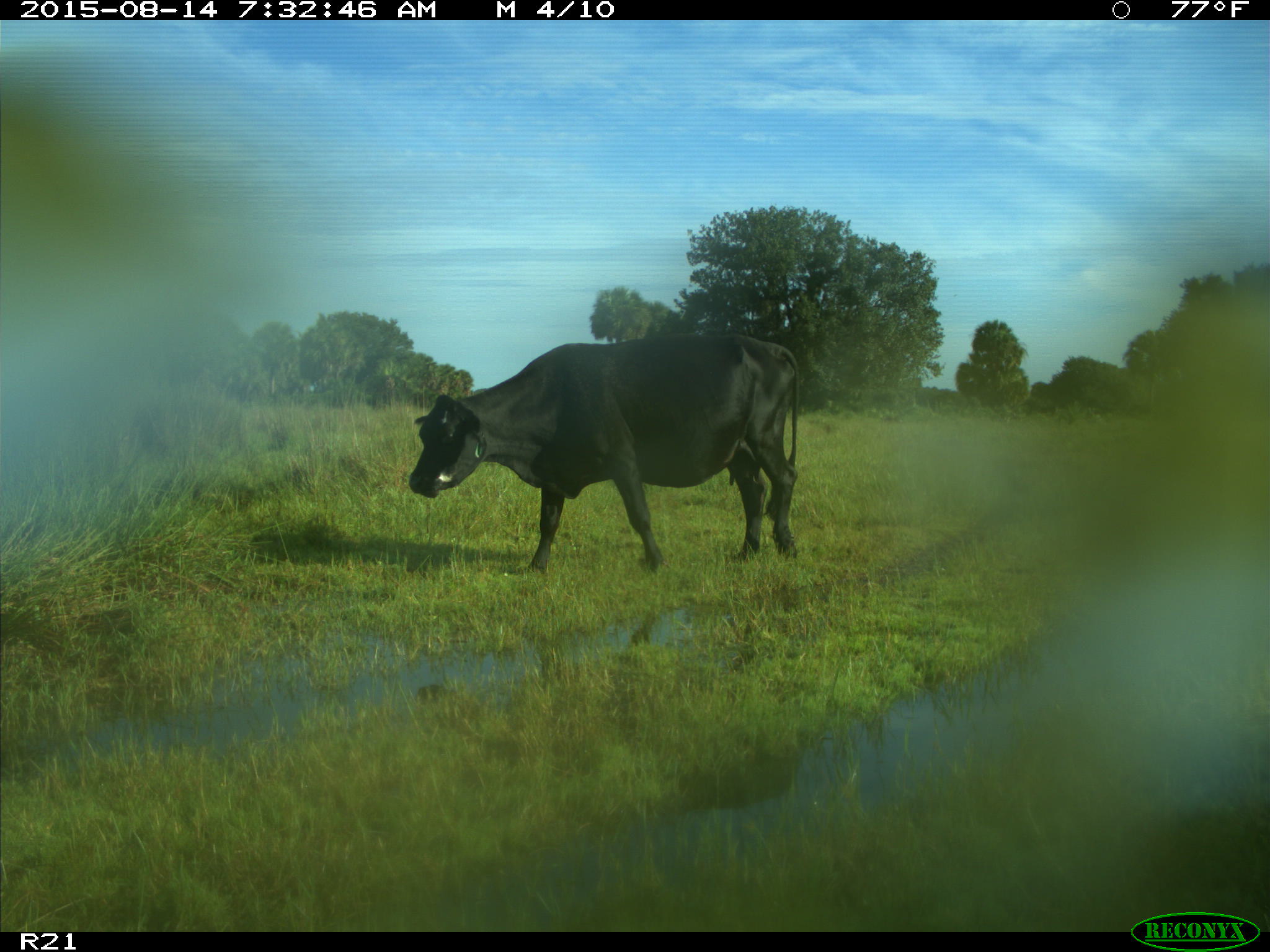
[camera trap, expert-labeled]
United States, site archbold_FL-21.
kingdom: Animalia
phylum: Chordata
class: Mammalia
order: Artiodactyla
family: Bovidae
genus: Bos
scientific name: Bos taurus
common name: domestic cow